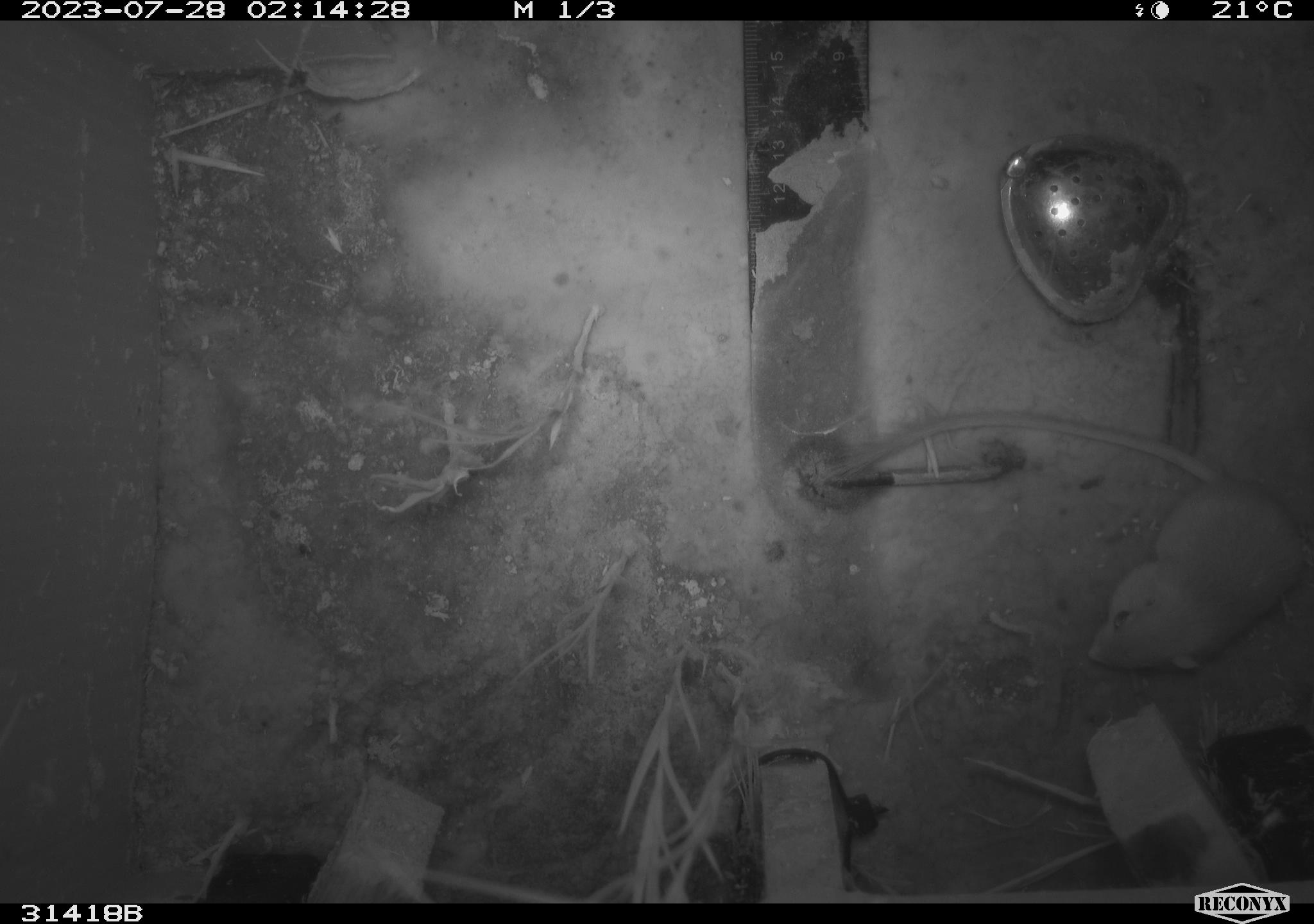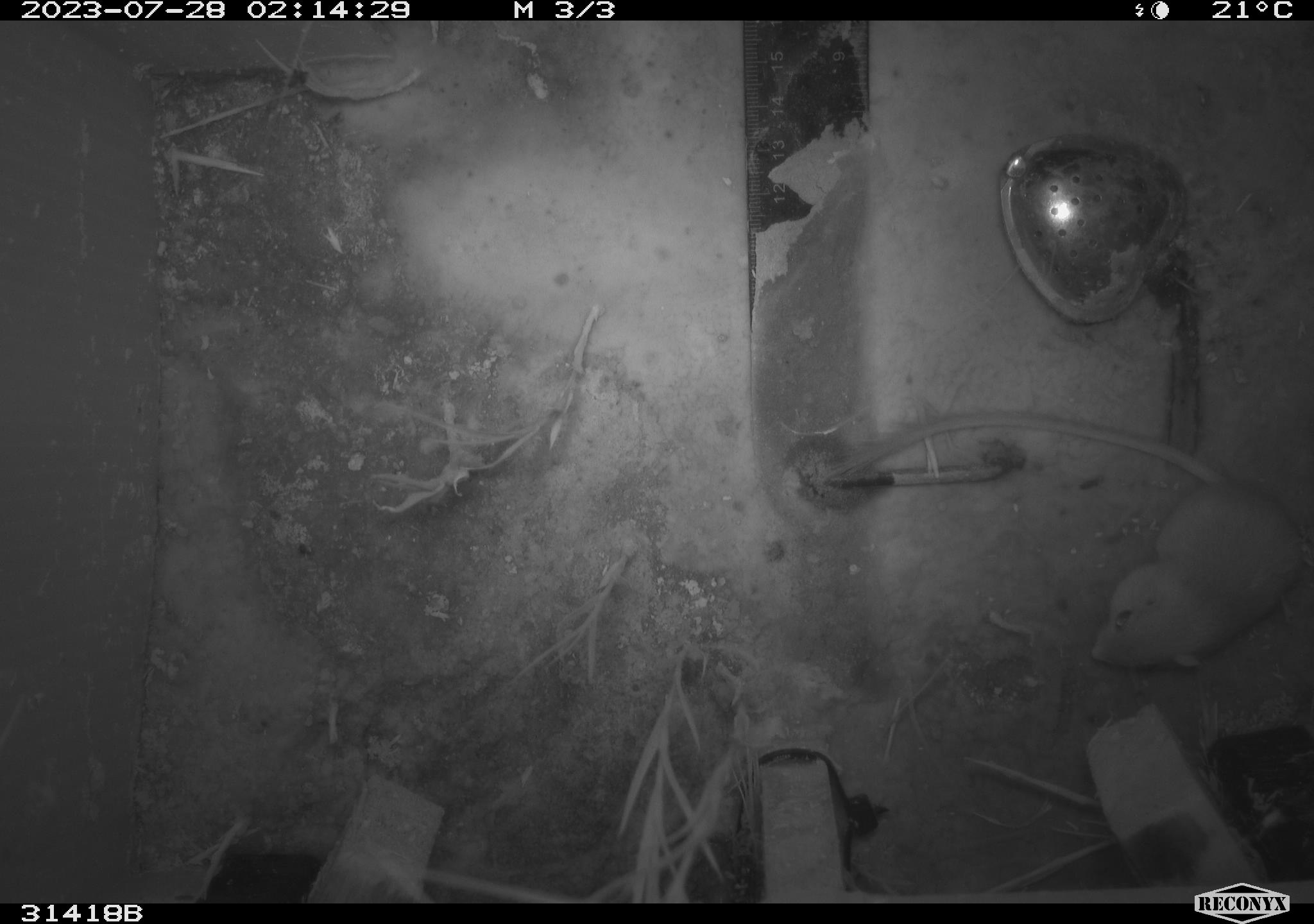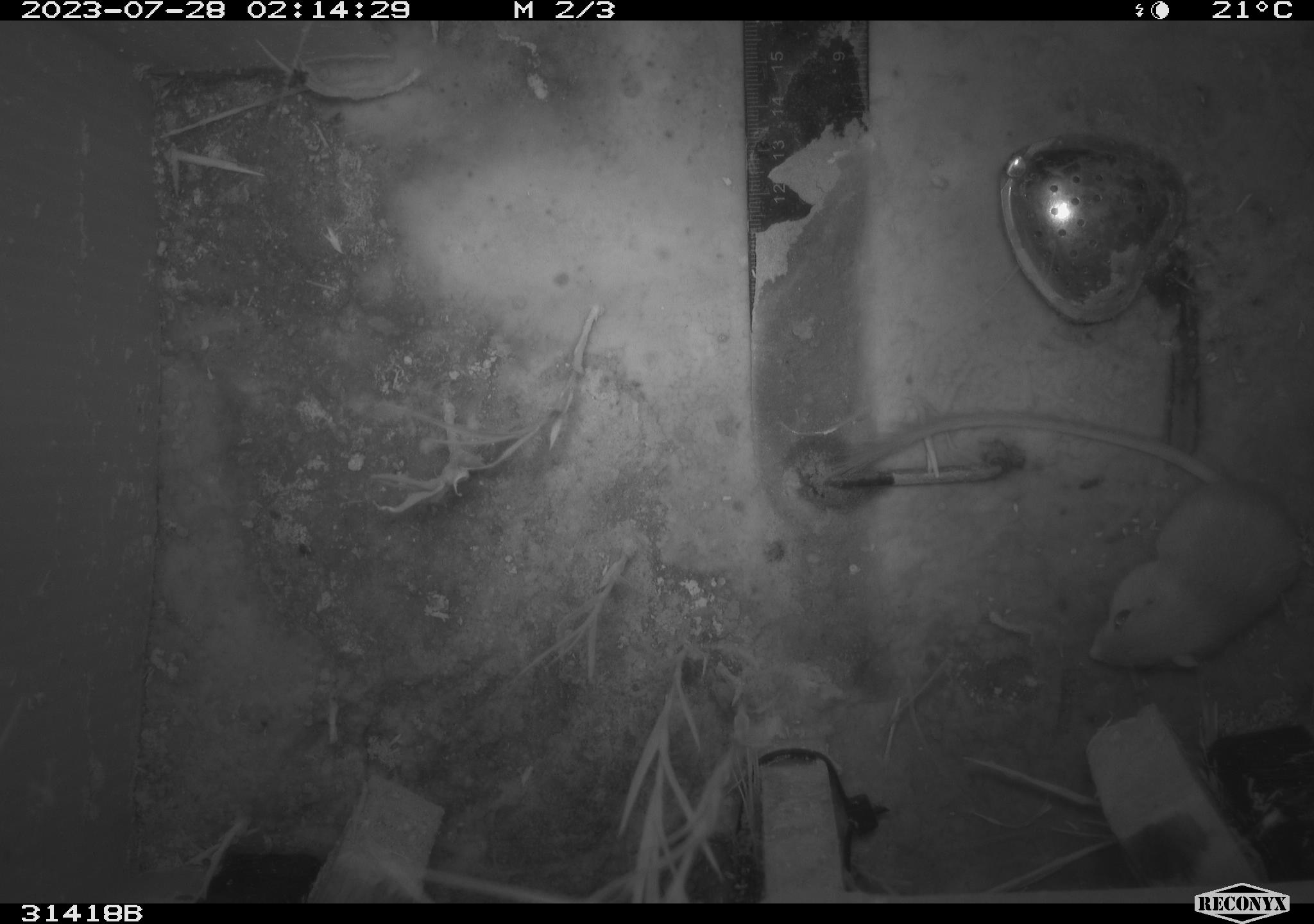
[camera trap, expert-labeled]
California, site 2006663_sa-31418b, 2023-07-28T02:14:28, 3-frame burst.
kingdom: Animalia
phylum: Chordata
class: Mammalia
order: Rodentia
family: Heteromyidae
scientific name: Heteromyidae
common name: kangaroo rats and pocket mice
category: heteromyidae family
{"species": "heteromyidae family (kangaroo rats and pocket mice) (Heteromyidae)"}